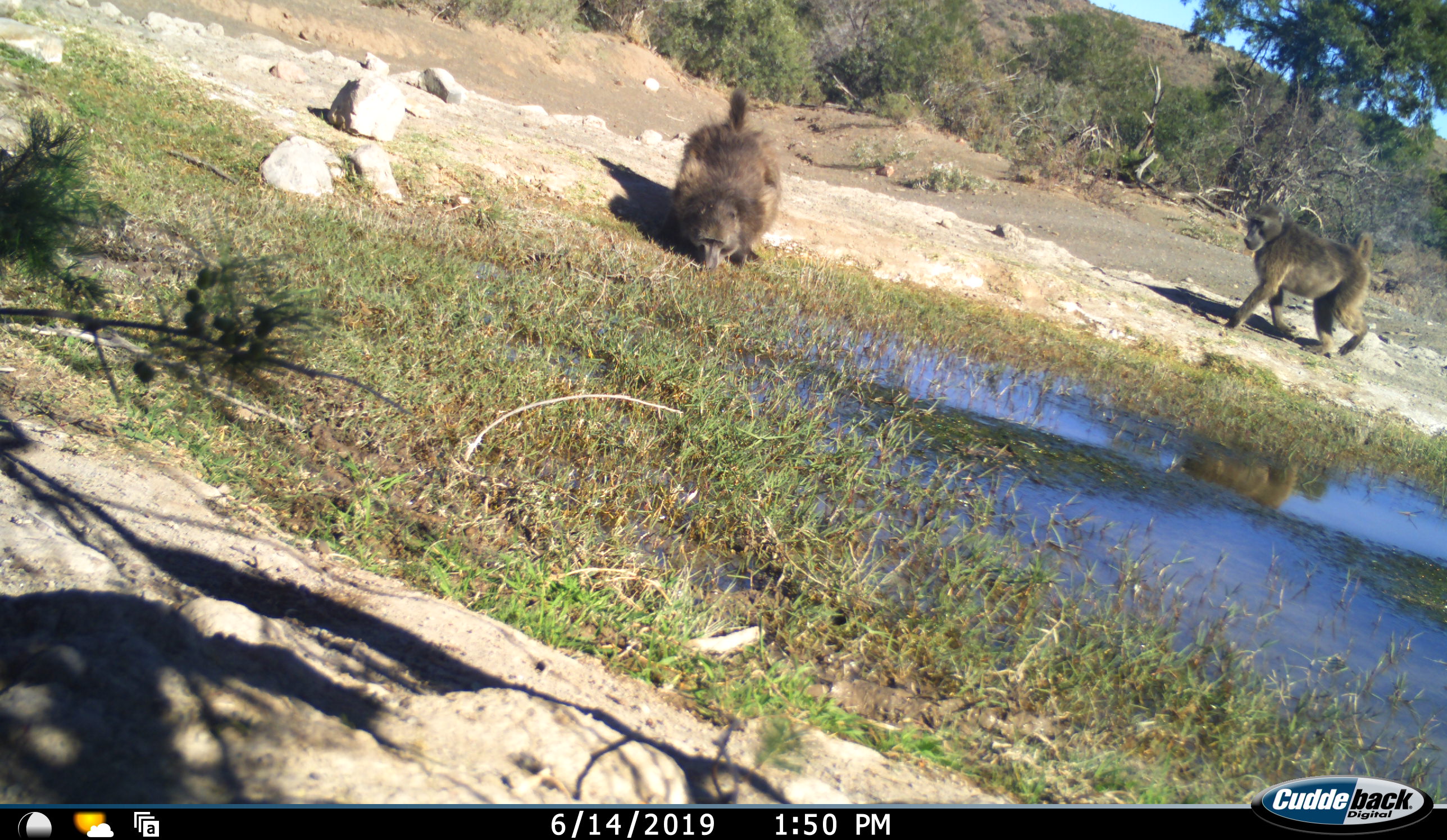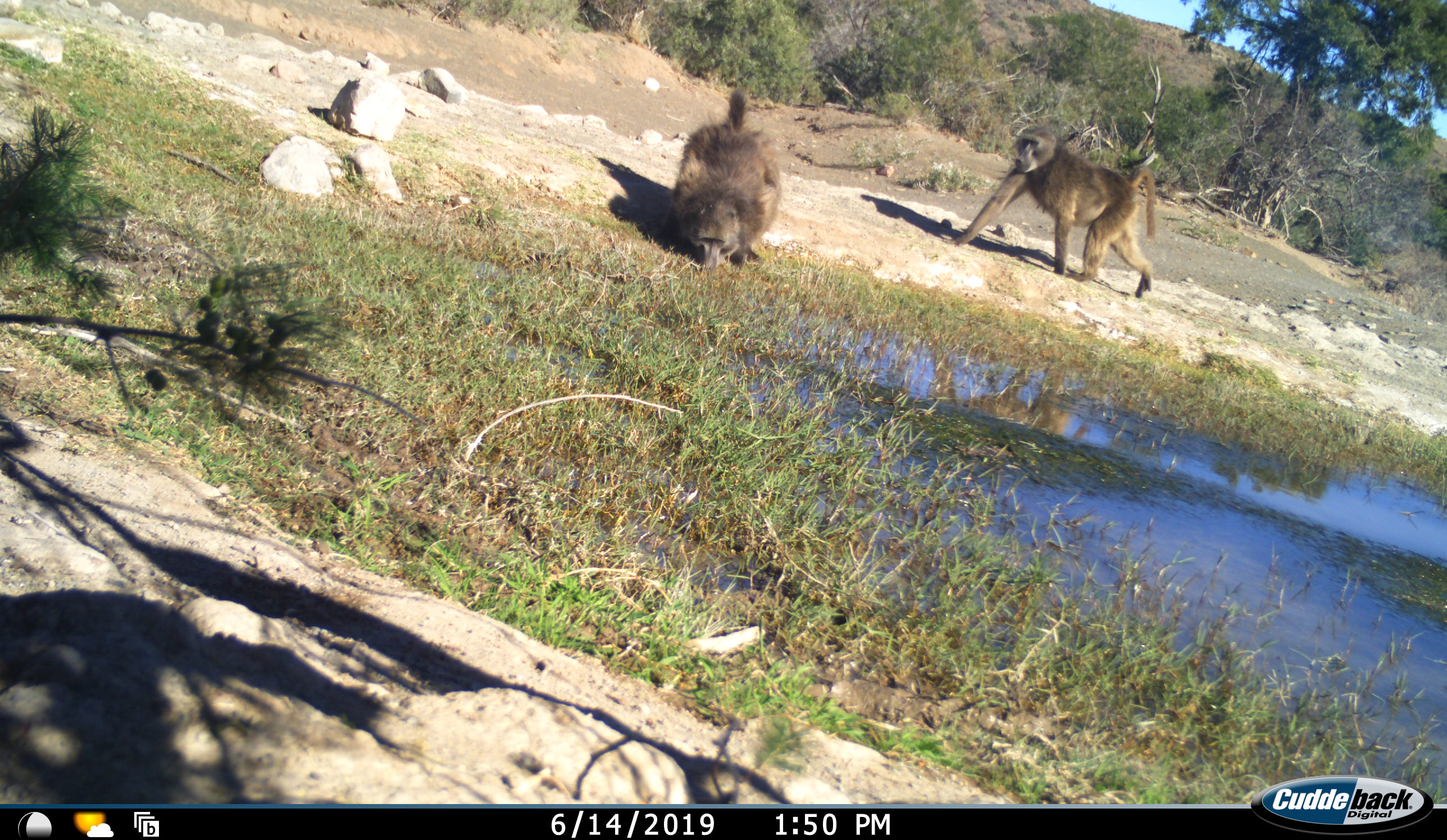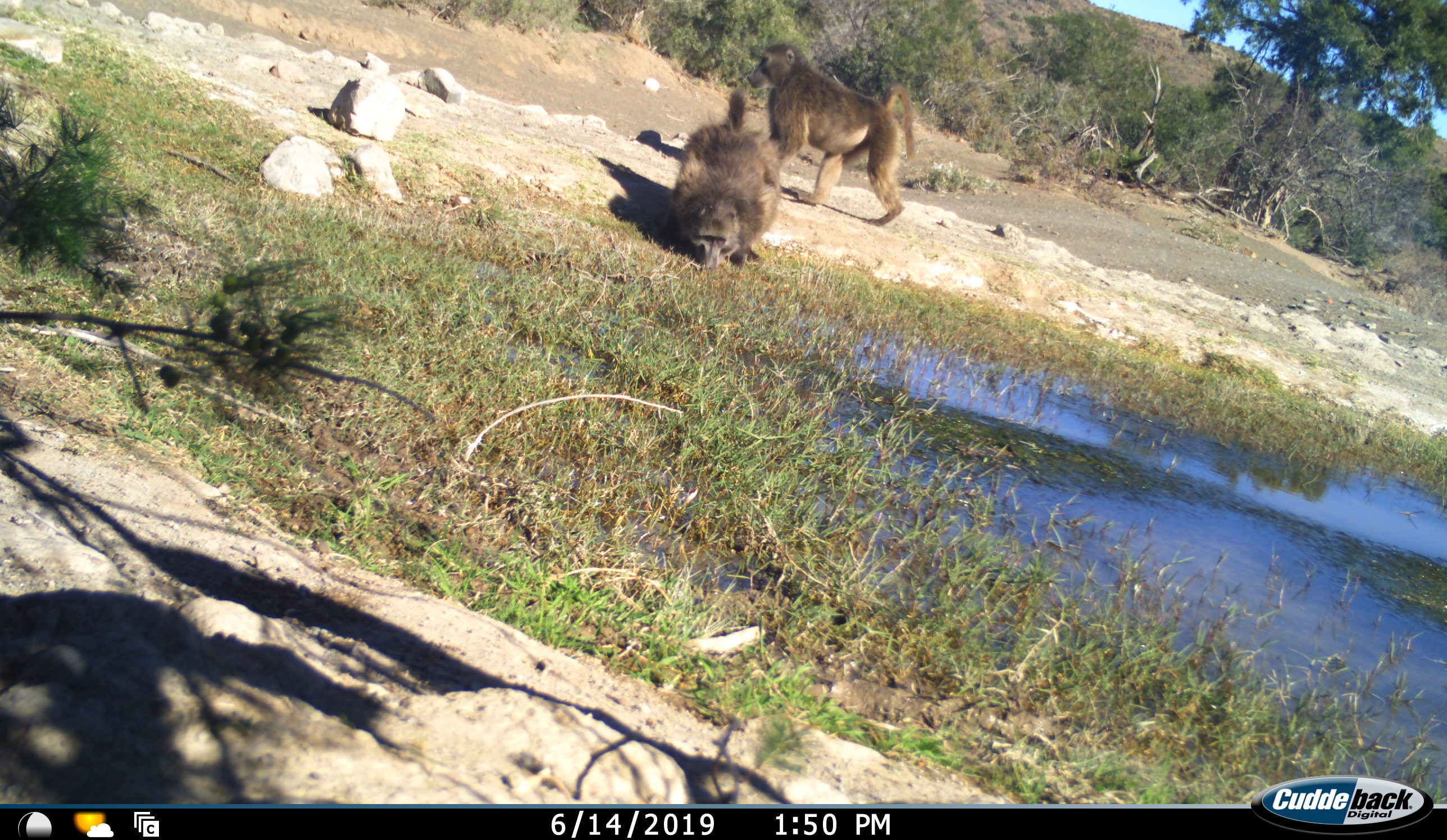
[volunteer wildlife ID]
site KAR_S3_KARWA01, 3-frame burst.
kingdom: Animalia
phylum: Chordata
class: Mammalia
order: Primates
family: Cercopithecidae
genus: Papio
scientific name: Papio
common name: baboon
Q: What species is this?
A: Baboon (Papio).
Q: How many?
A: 2.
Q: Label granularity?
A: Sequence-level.